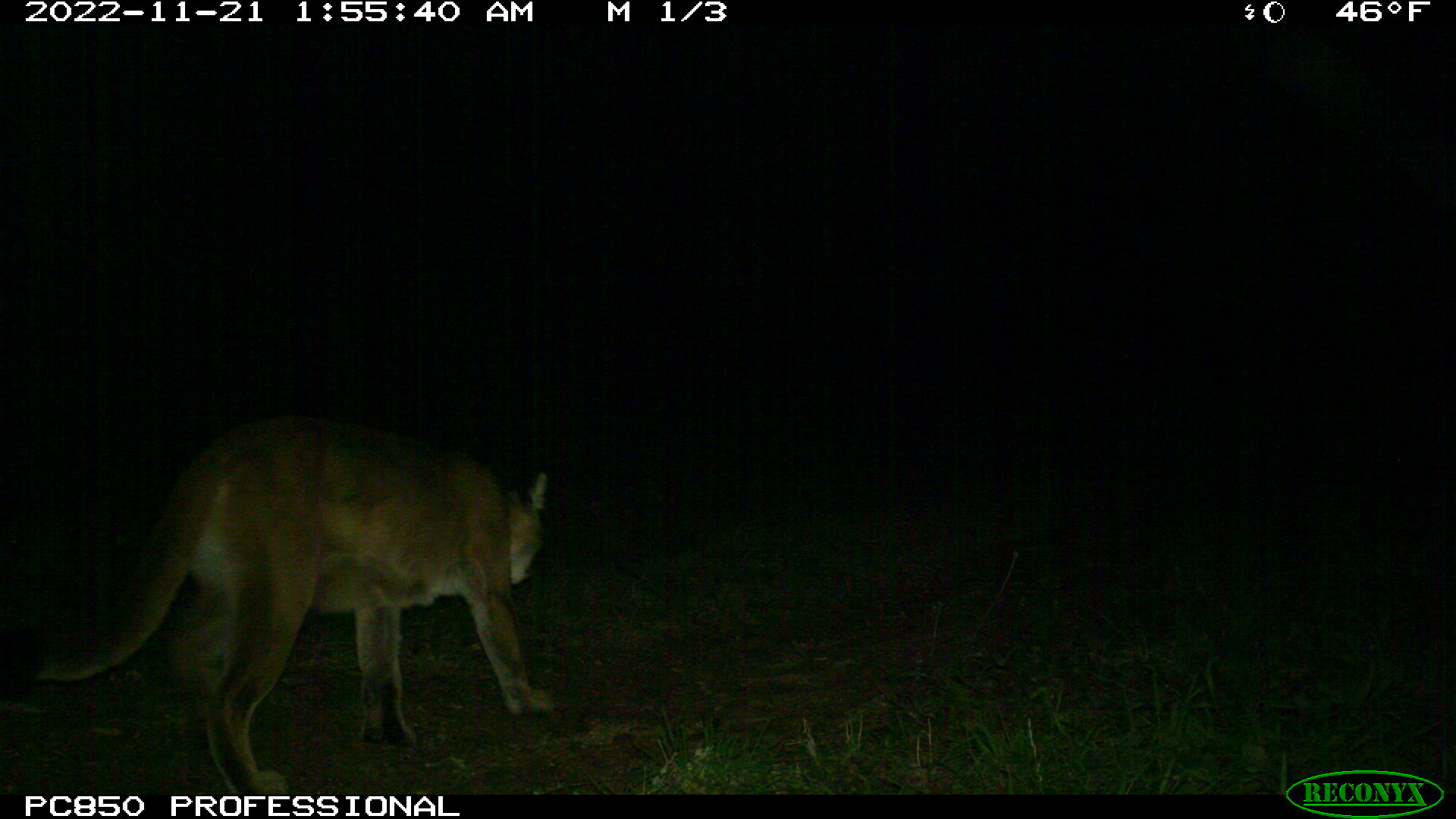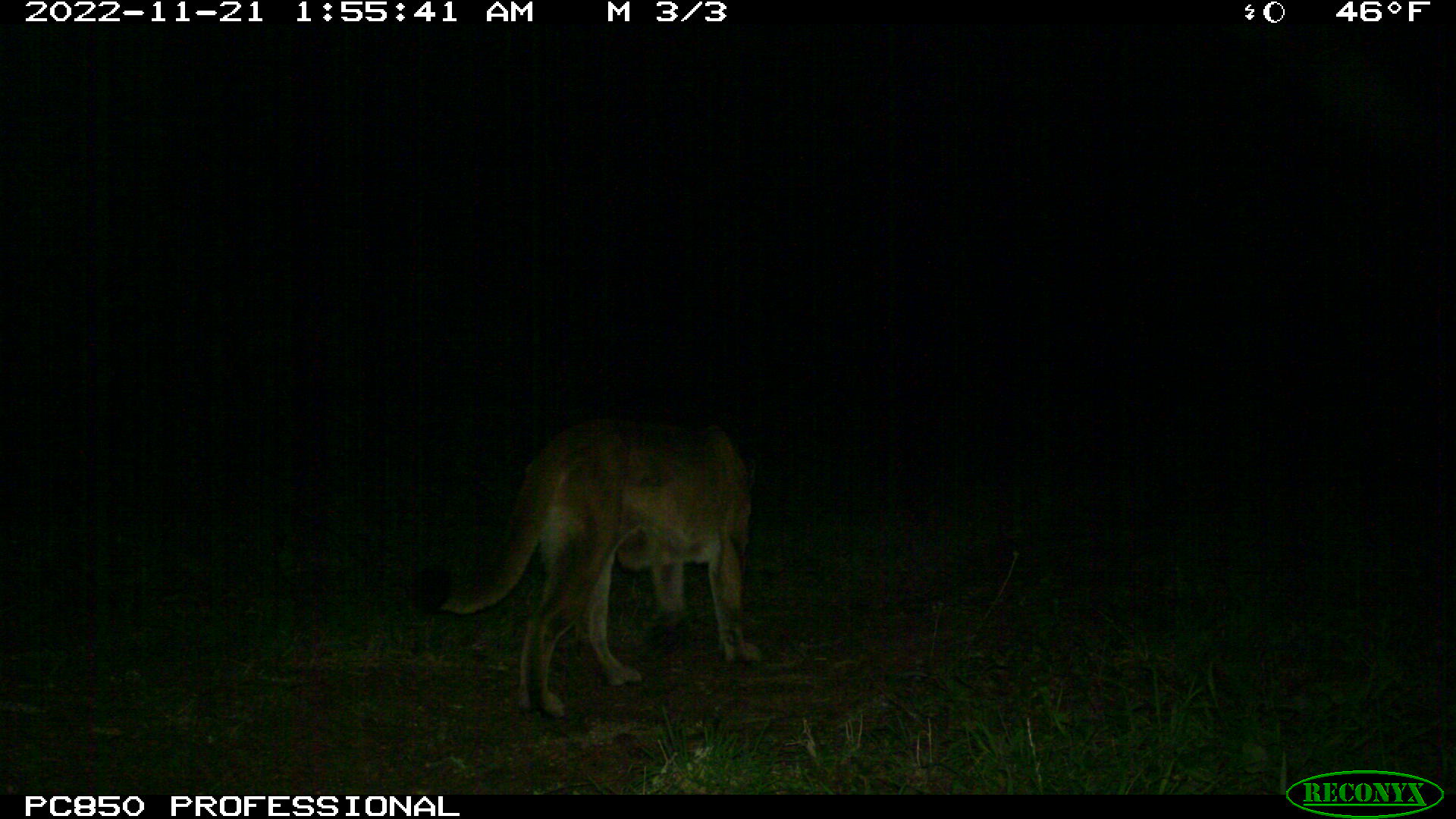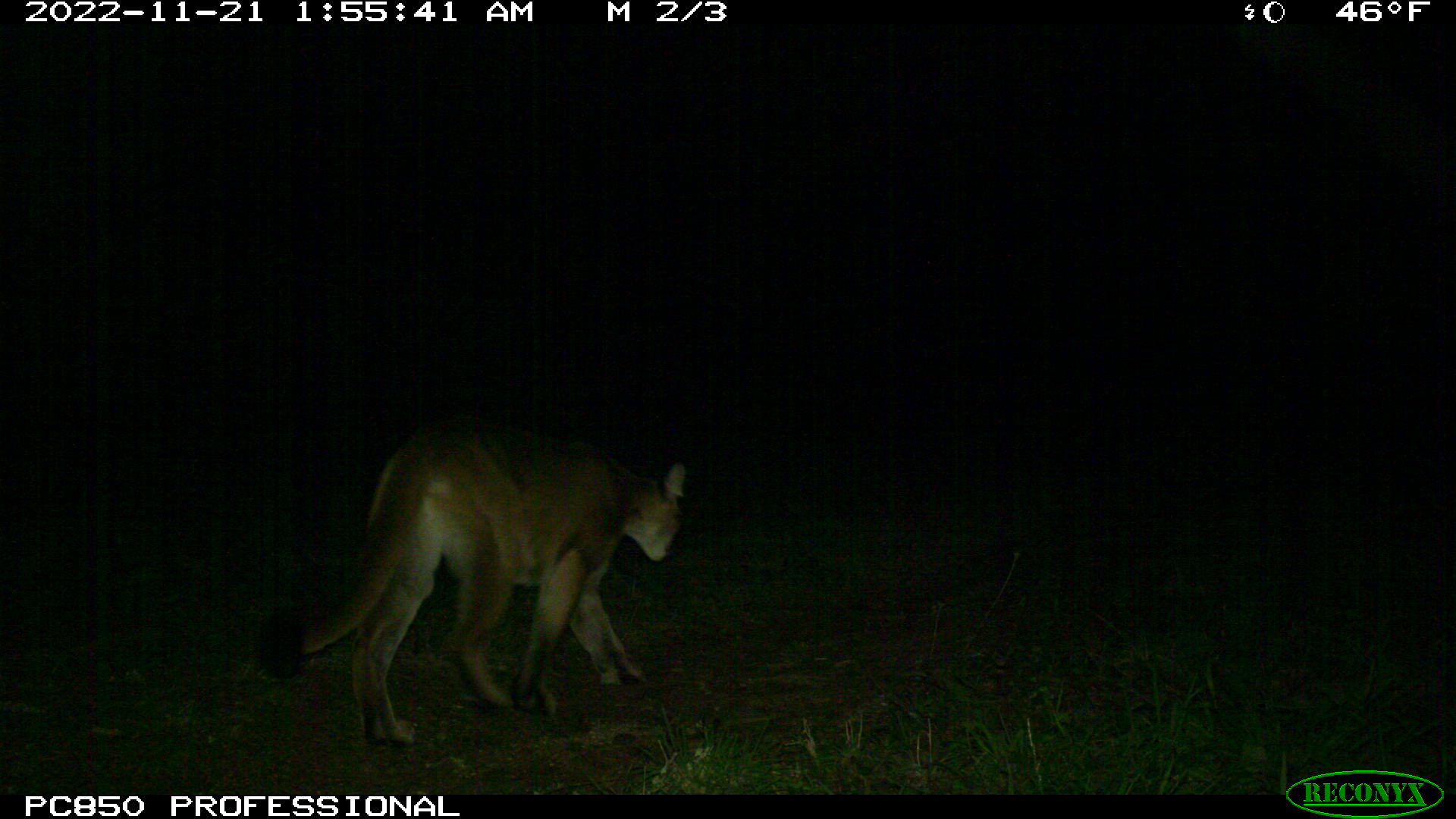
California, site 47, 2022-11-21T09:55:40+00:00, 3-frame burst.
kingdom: Animalia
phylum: Chordata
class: Mammalia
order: Carnivora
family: Felidae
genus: Puma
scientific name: Puma concolor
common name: puma